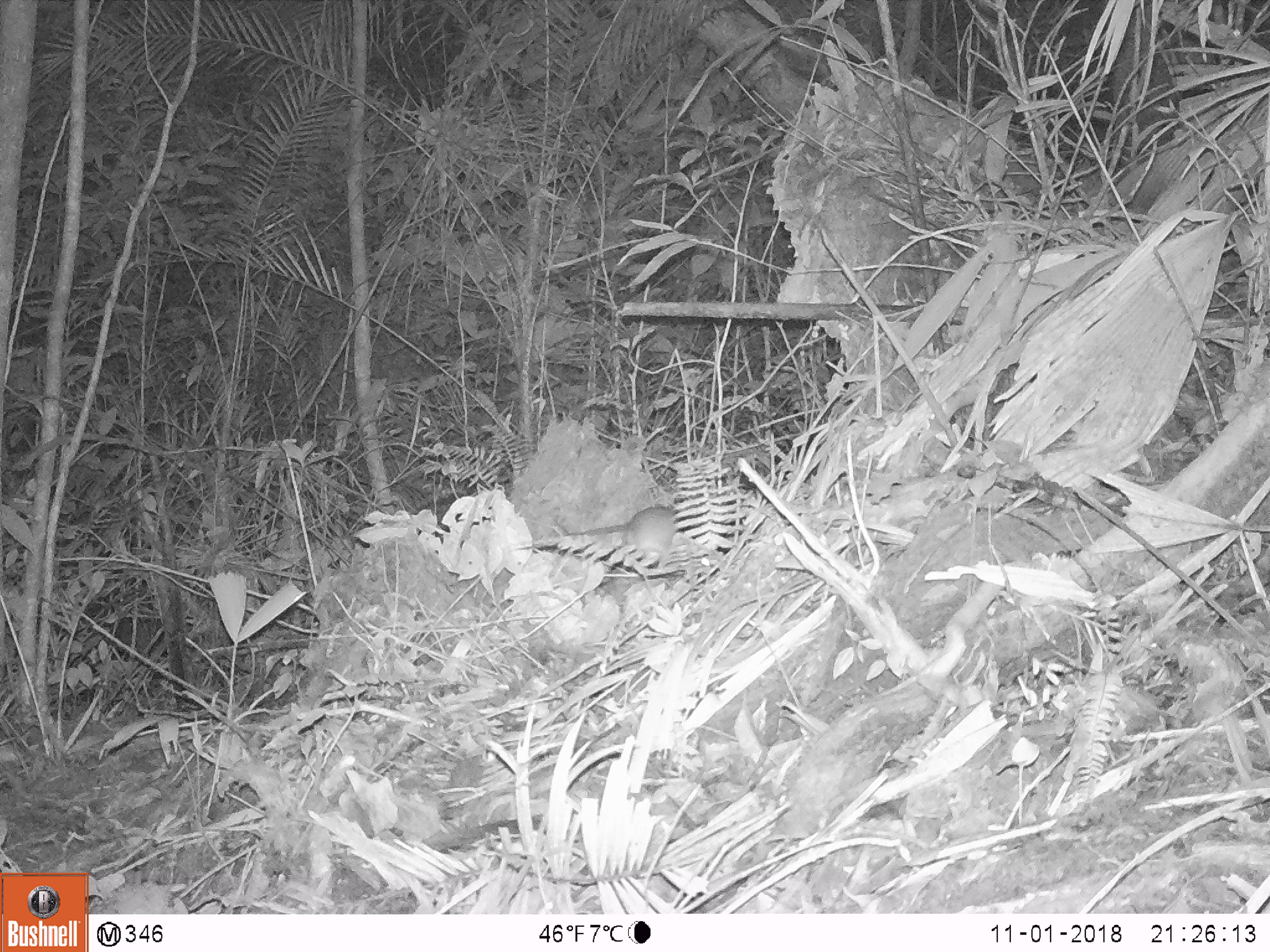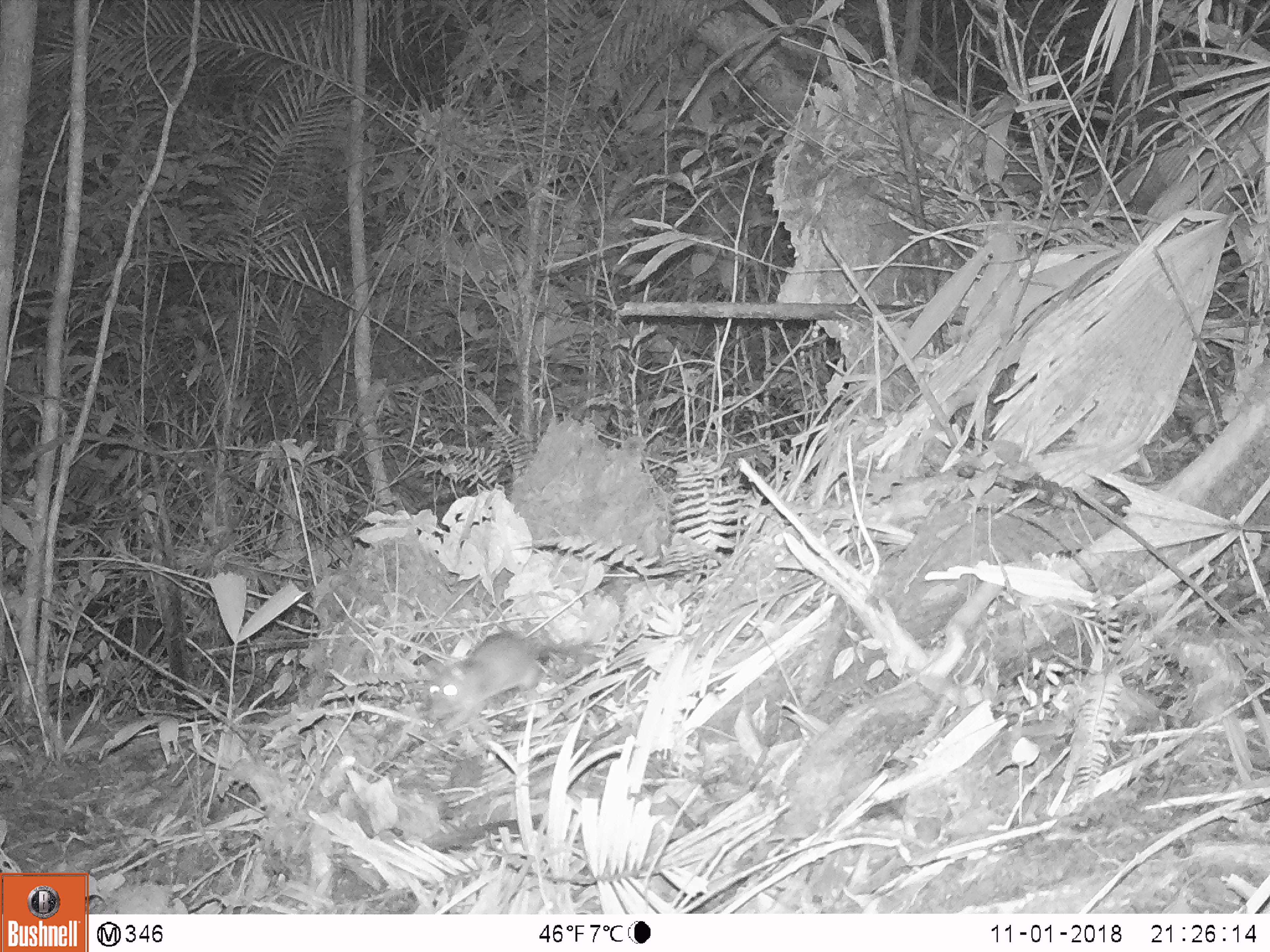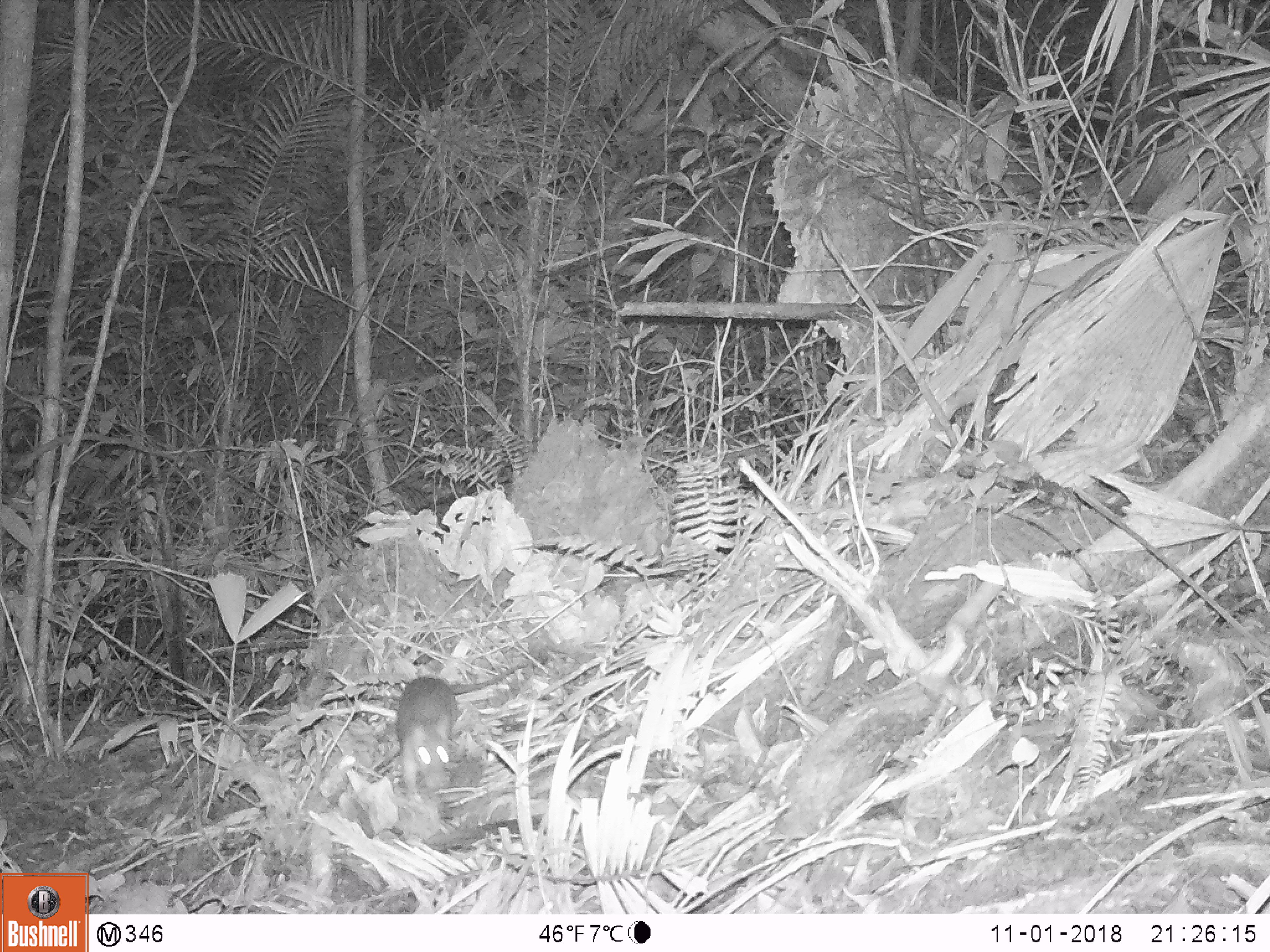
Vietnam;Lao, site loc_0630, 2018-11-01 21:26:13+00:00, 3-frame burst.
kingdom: Animalia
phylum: Chordata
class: Mammalia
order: Rodentia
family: Muridae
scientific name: Muridae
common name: old-world mice and rats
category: unidentified murid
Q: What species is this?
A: Unidentified murid (old-world mice and rats) (Muridae).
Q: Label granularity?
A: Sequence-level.